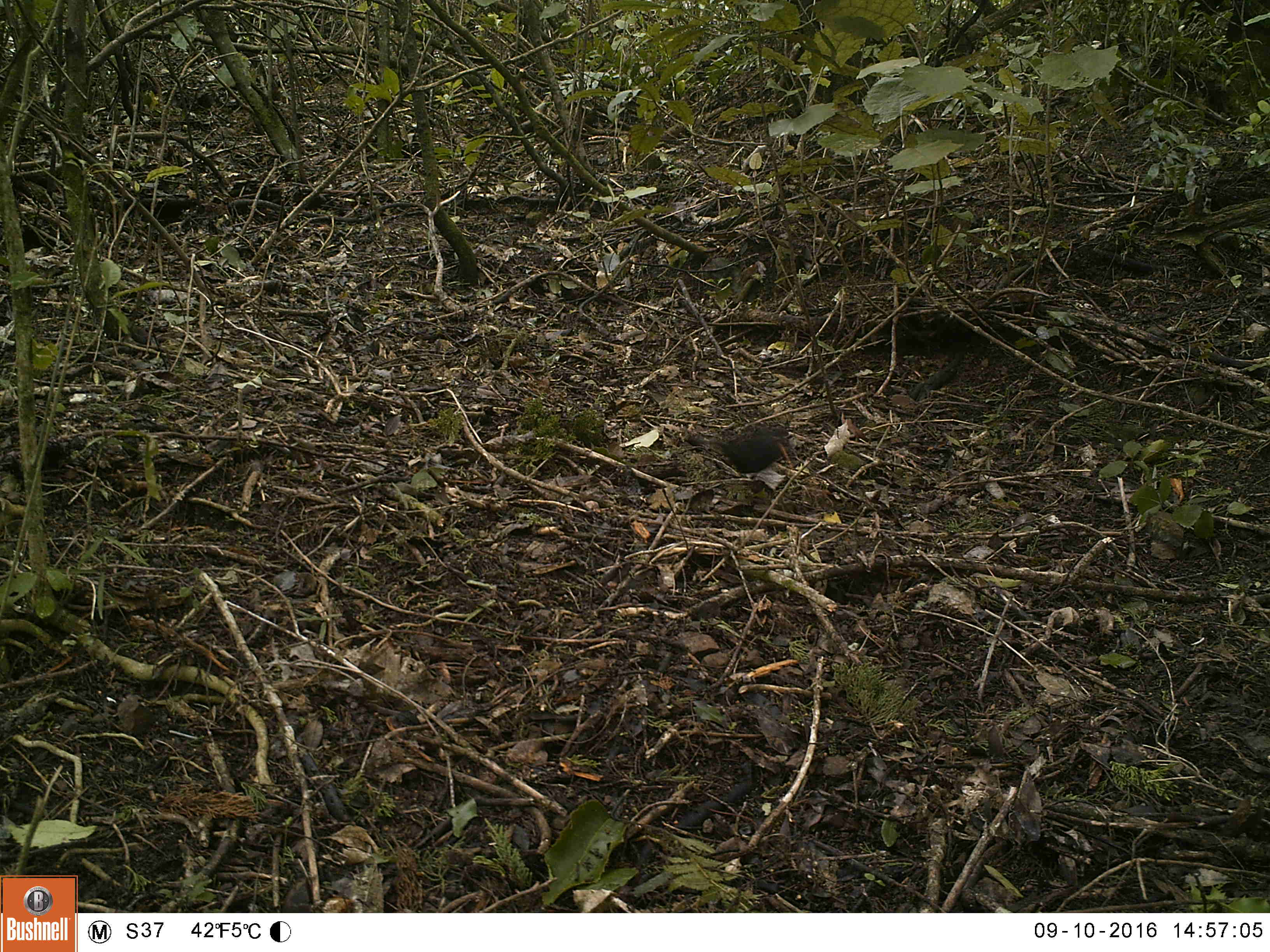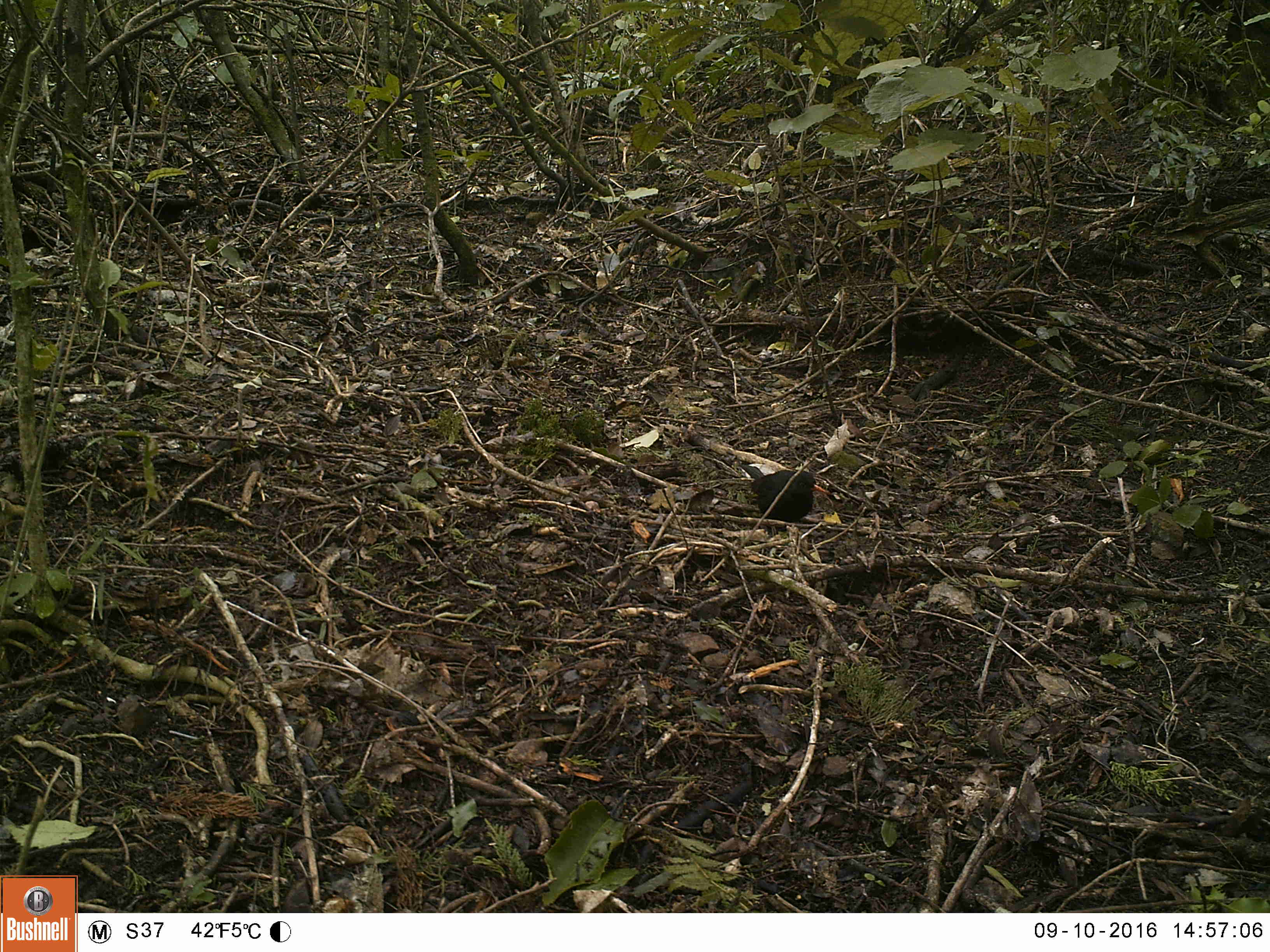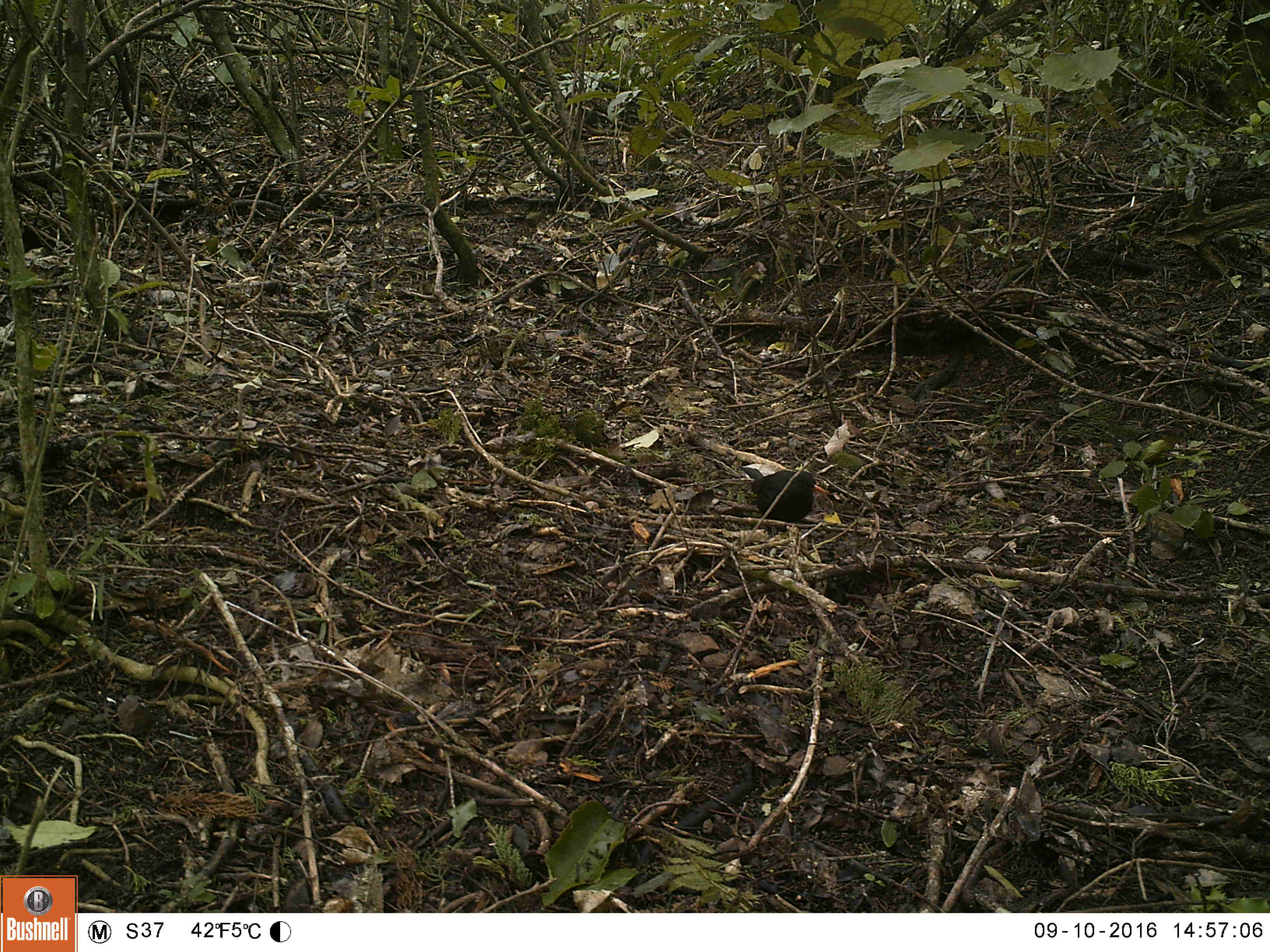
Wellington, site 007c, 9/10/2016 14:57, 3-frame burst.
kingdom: Animalia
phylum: Chordata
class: Aves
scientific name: Aves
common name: bird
Bird (Aves).